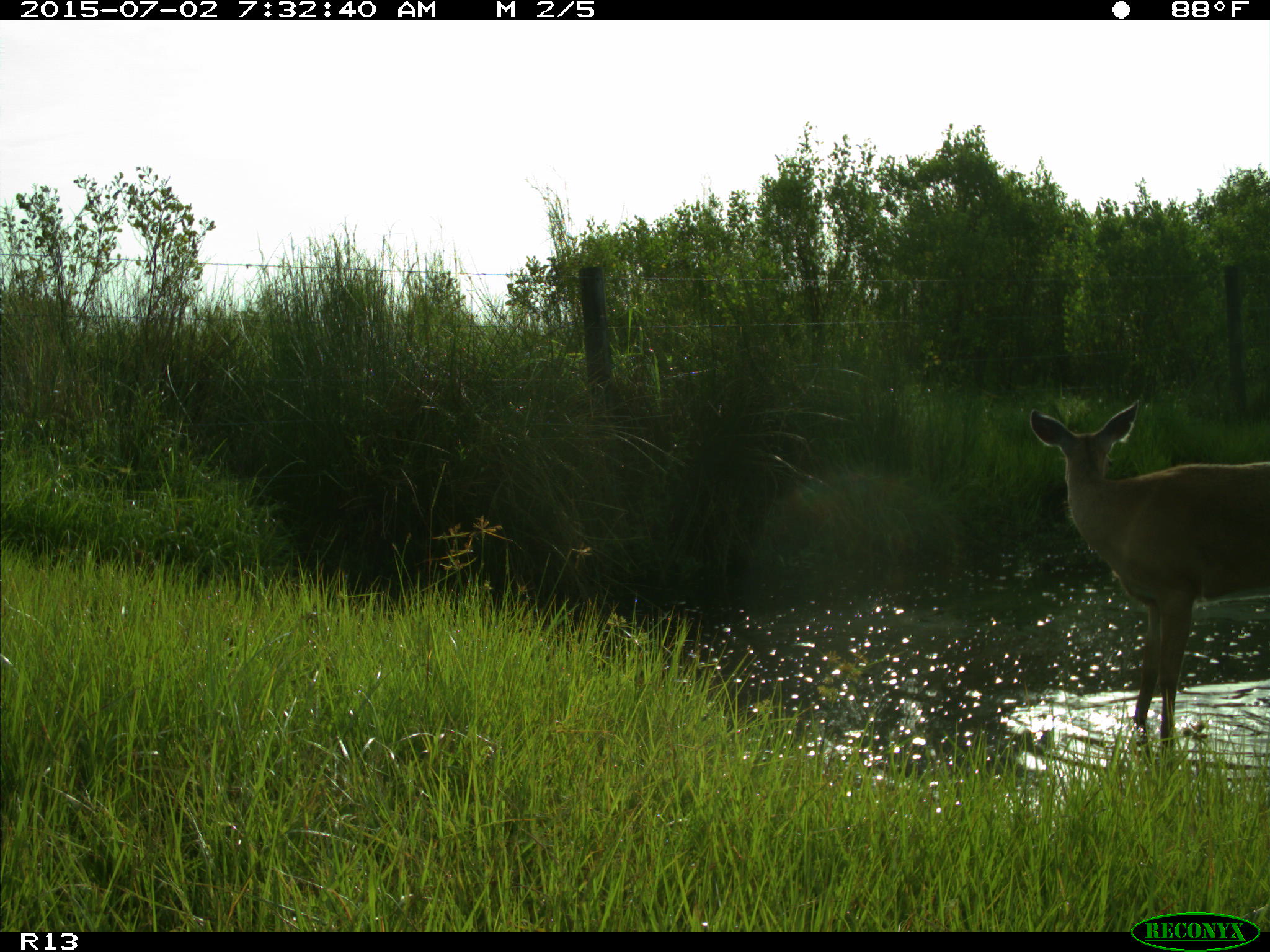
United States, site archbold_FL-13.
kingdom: Animalia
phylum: Chordata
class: Mammalia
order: Artiodactyla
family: Cervidae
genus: Odocoileus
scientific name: Odocoileus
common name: deer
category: unidentified deer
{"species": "unidentified deer (deer) (Odocoileus)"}